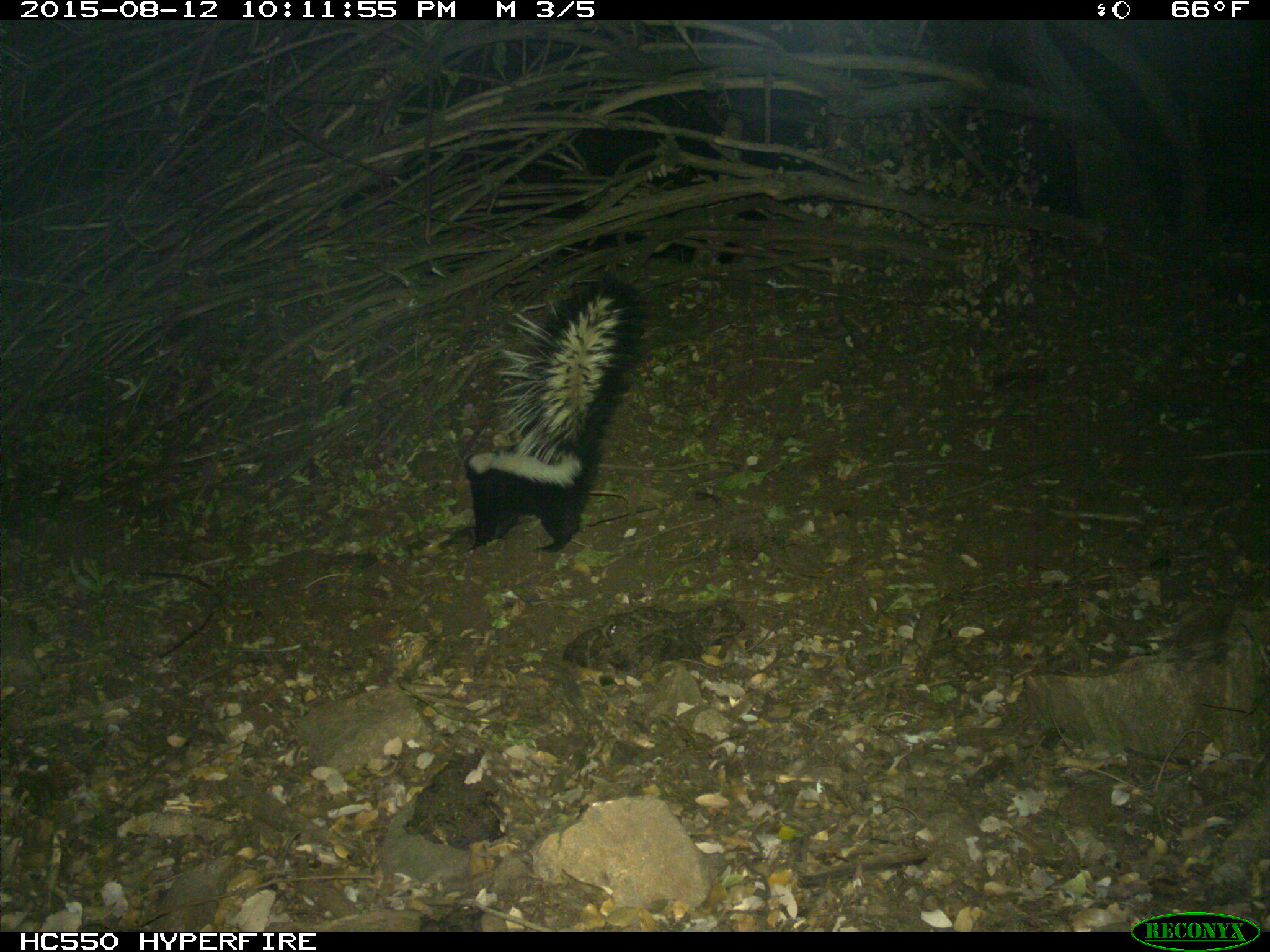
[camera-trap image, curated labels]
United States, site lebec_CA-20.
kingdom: Animalia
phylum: Chordata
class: Mammalia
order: Carnivora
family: Mephitidae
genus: Mephitis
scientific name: Mephitis mephitis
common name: striped skunk